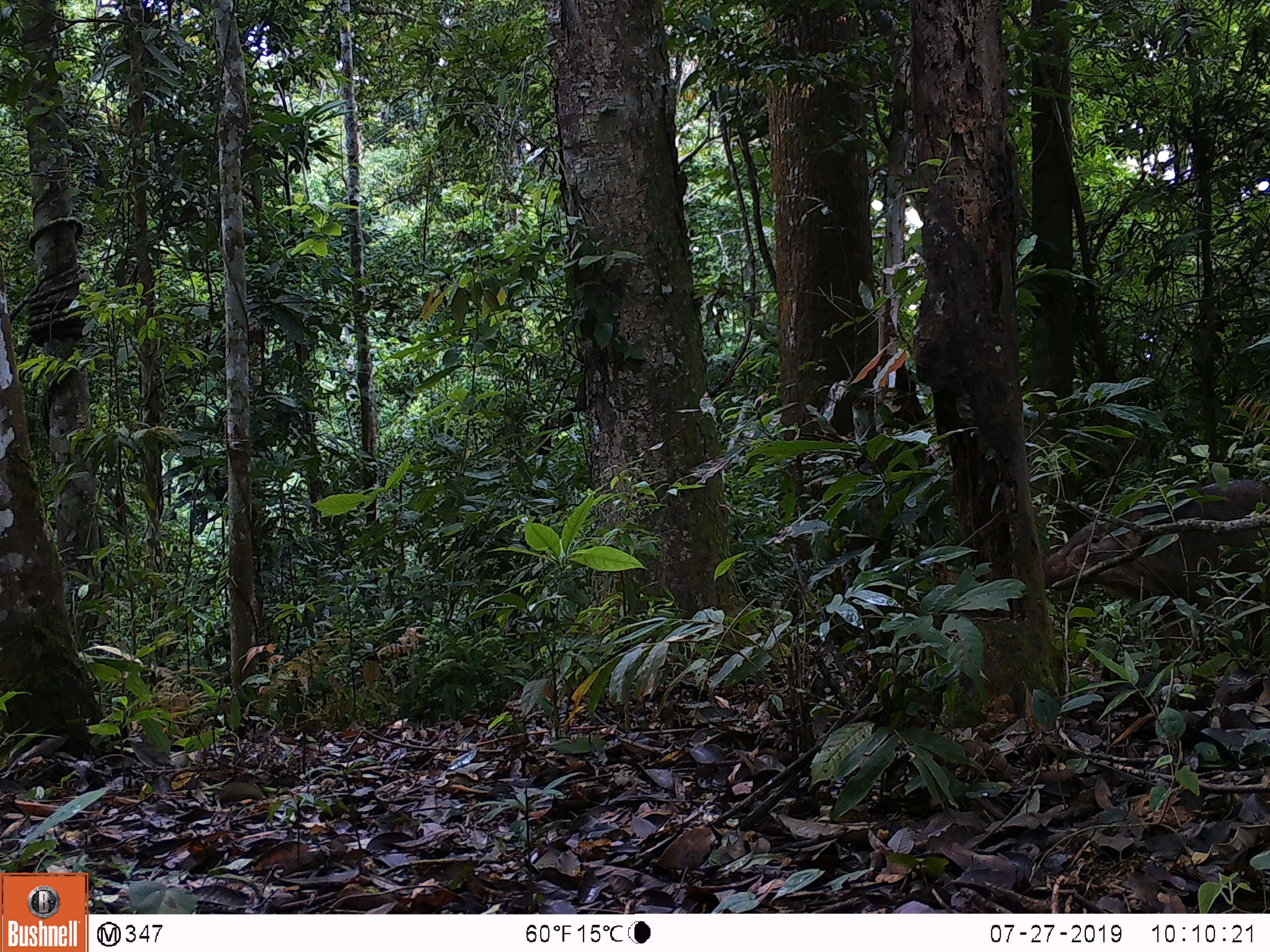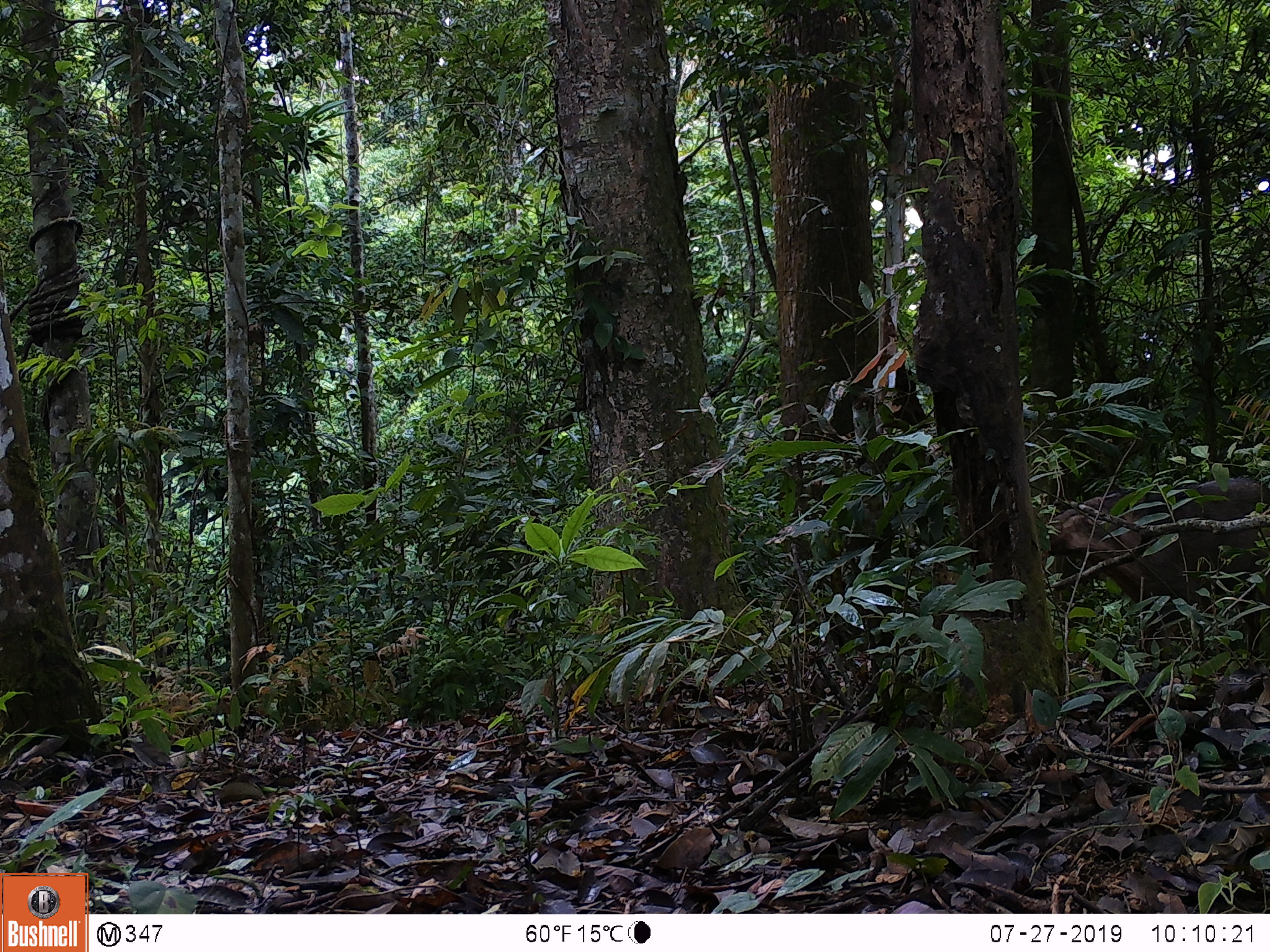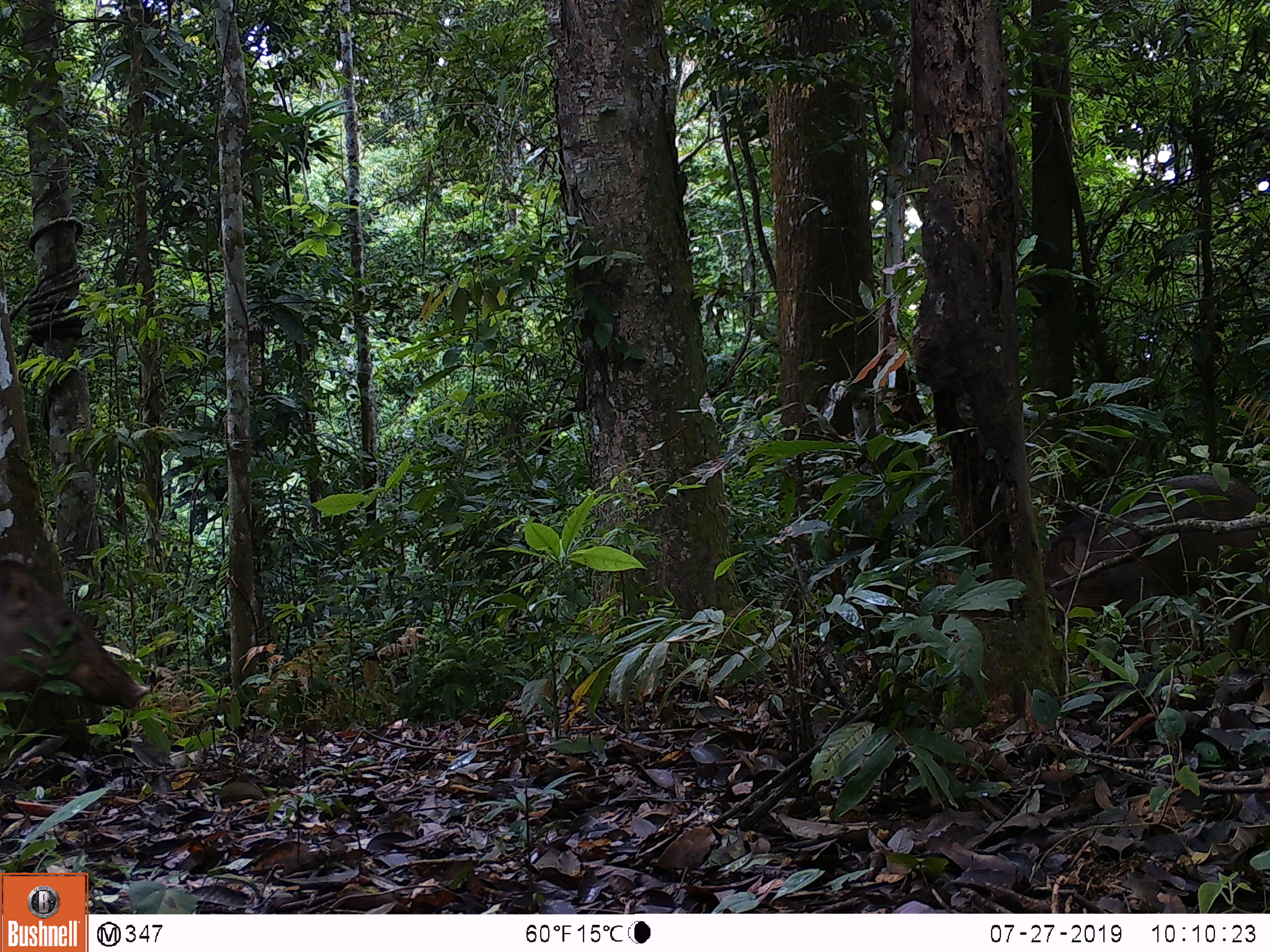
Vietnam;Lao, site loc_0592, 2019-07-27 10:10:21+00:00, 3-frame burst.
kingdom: Animalia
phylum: Chordata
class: Mammalia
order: Artiodactyla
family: Suidae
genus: Sus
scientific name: Sus scrofa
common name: eurasian wild pig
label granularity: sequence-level